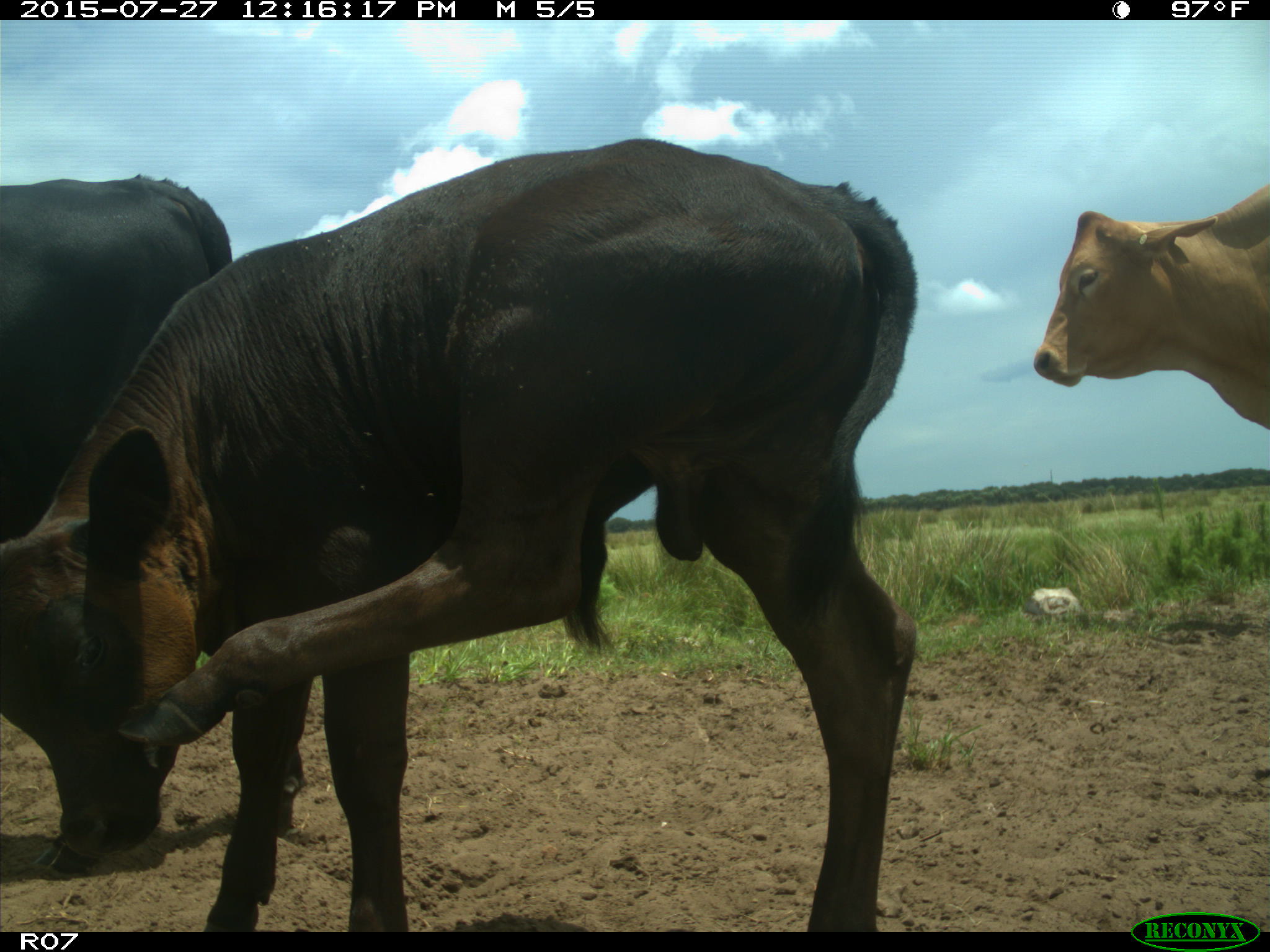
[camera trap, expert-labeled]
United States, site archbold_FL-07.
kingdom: Animalia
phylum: Chordata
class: Mammalia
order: Artiodactyla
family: Bovidae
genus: Bos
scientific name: Bos taurus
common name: domestic cow